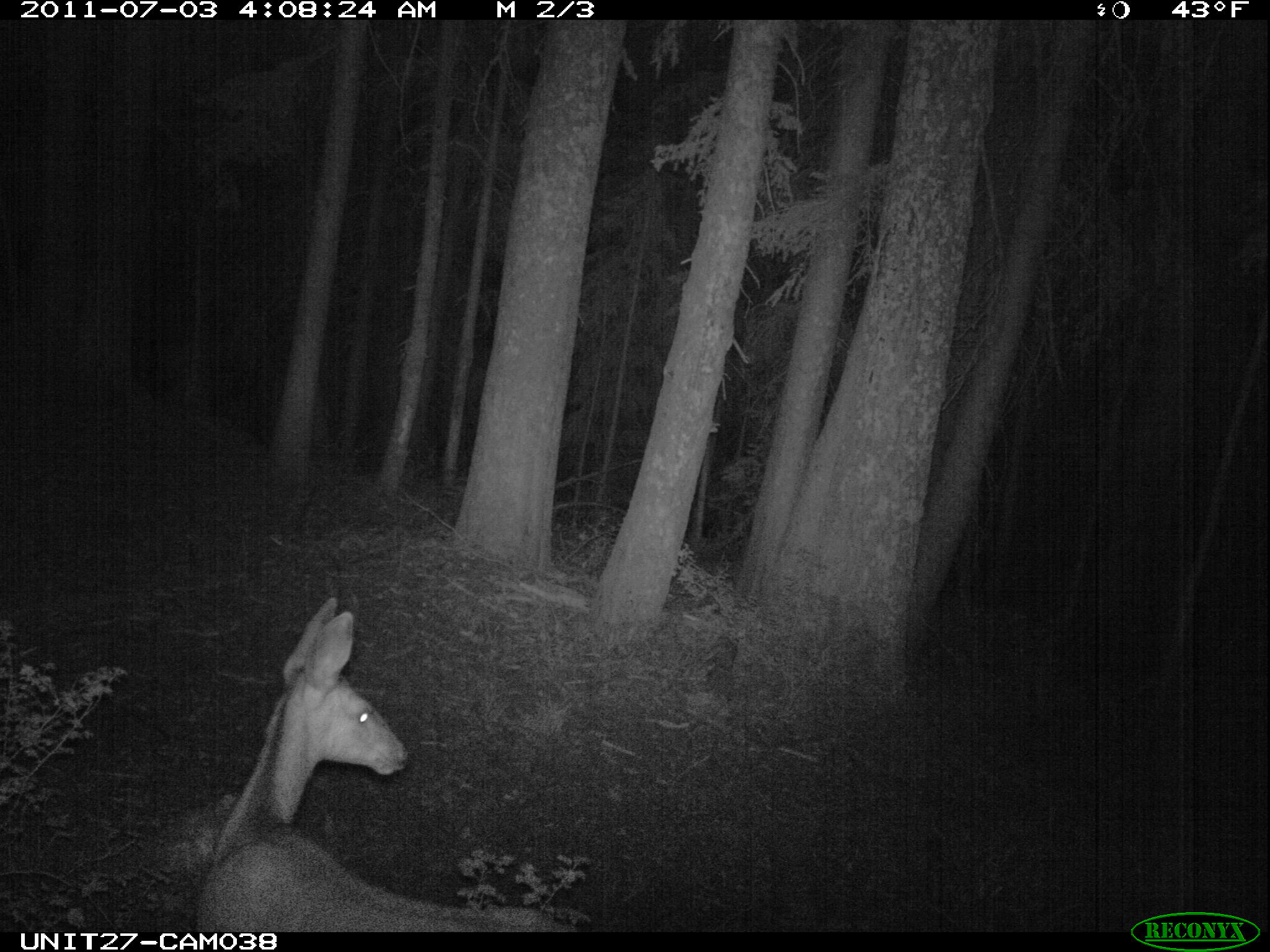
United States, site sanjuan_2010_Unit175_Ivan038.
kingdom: Animalia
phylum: Chordata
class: Mammalia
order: Artiodactyla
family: Cervidae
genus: Odocoileus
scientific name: Odocoileus hemionus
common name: mule deer